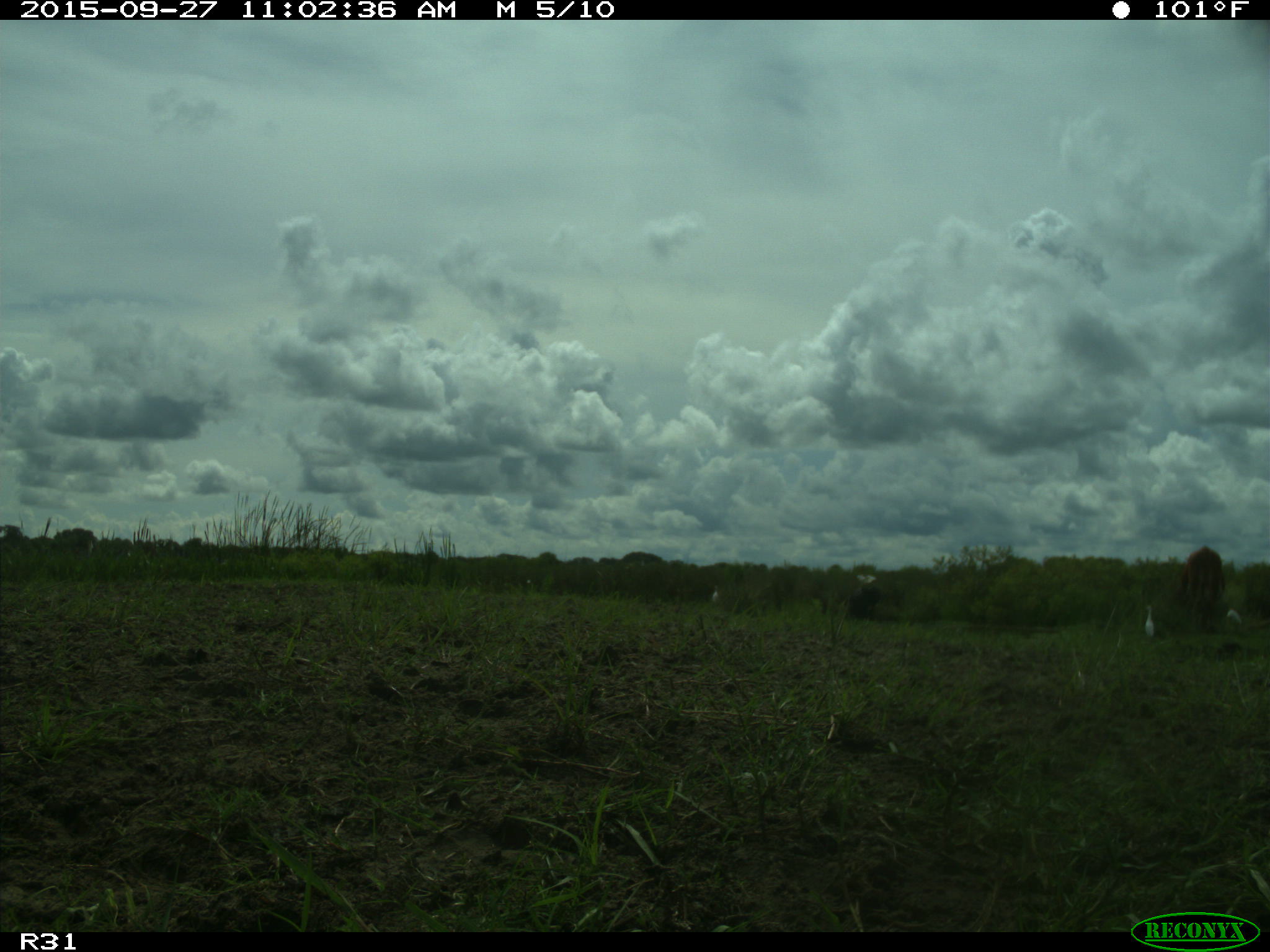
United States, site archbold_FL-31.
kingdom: Animalia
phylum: Chordata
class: Mammalia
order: Artiodactyla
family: Bovidae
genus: Bos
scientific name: Bos taurus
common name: domestic cow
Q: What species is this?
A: Bos taurus (domestic cow).